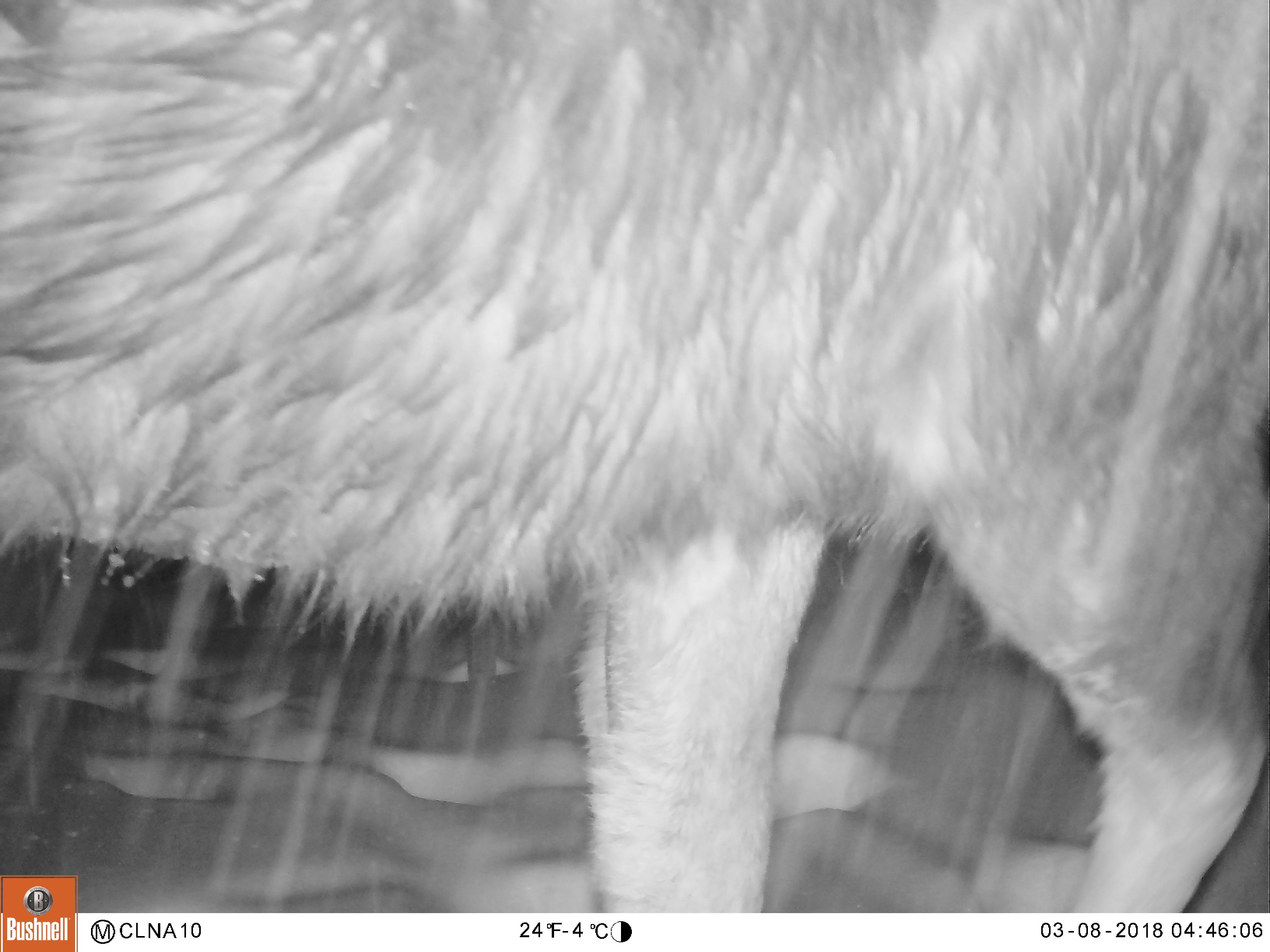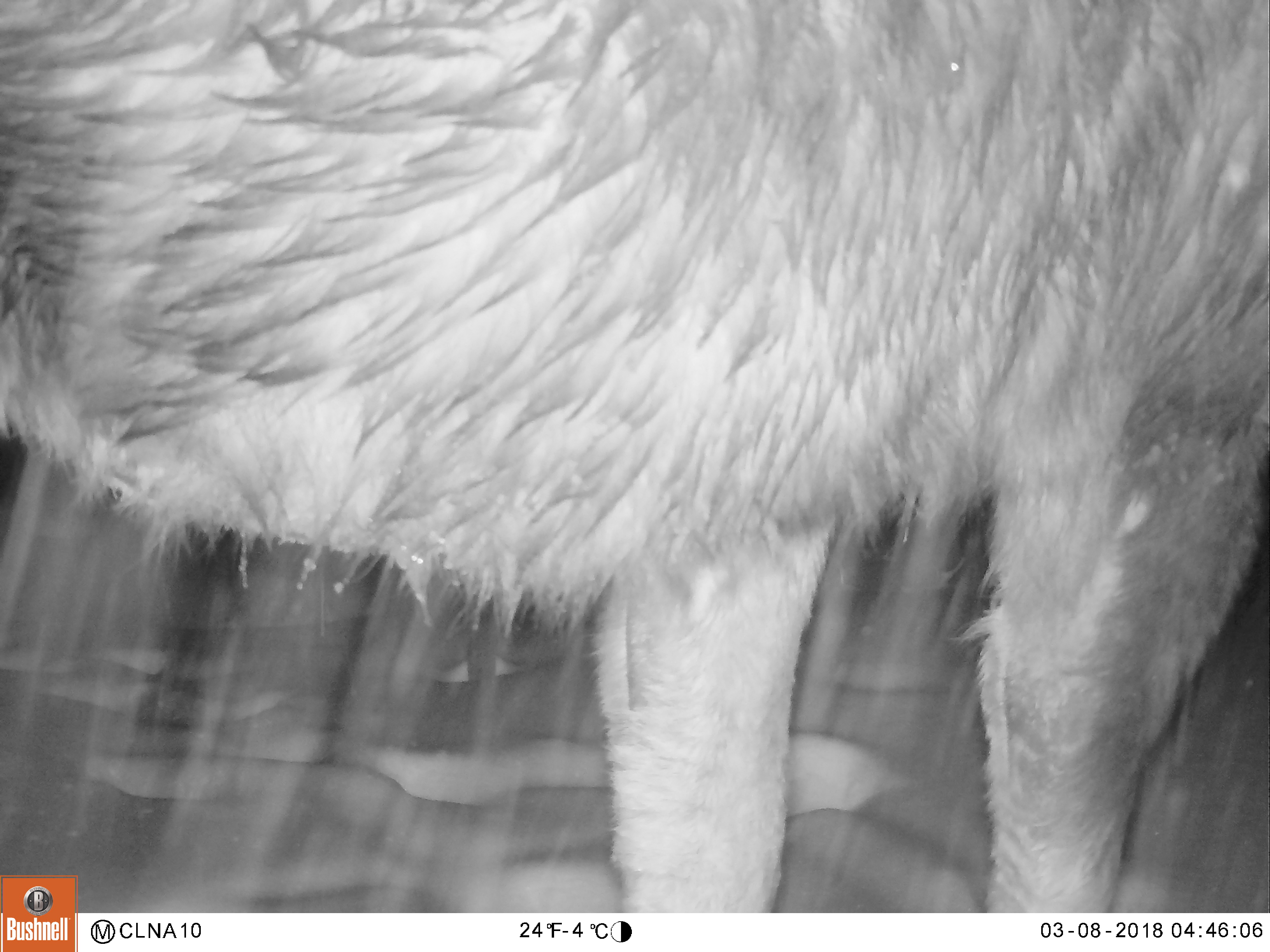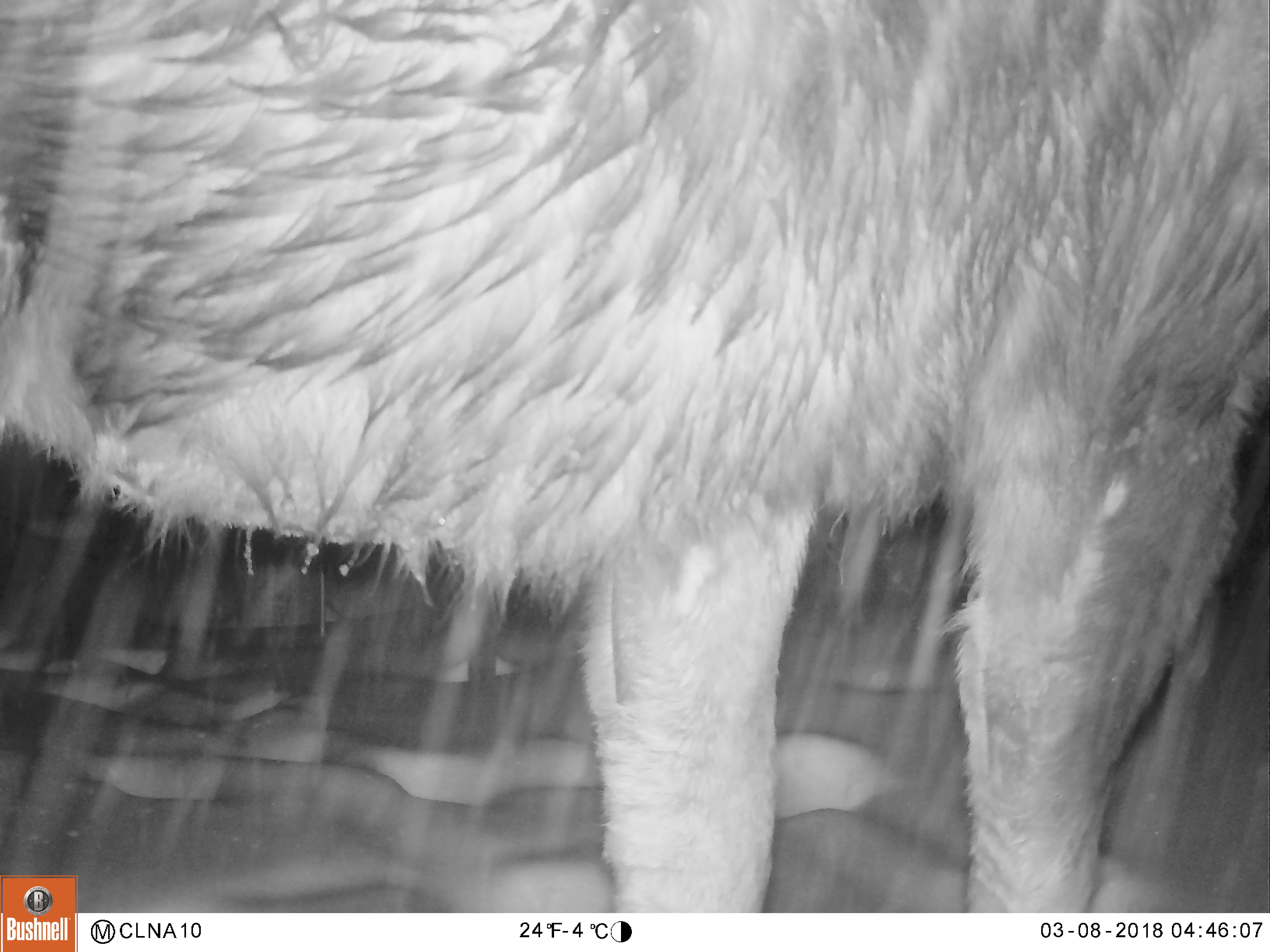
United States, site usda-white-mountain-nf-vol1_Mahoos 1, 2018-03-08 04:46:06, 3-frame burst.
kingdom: Animalia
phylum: Chordata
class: Mammalia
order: Artiodactyla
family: Cervidae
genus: Alces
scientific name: Alces alces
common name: moose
Moose (Alces alces).